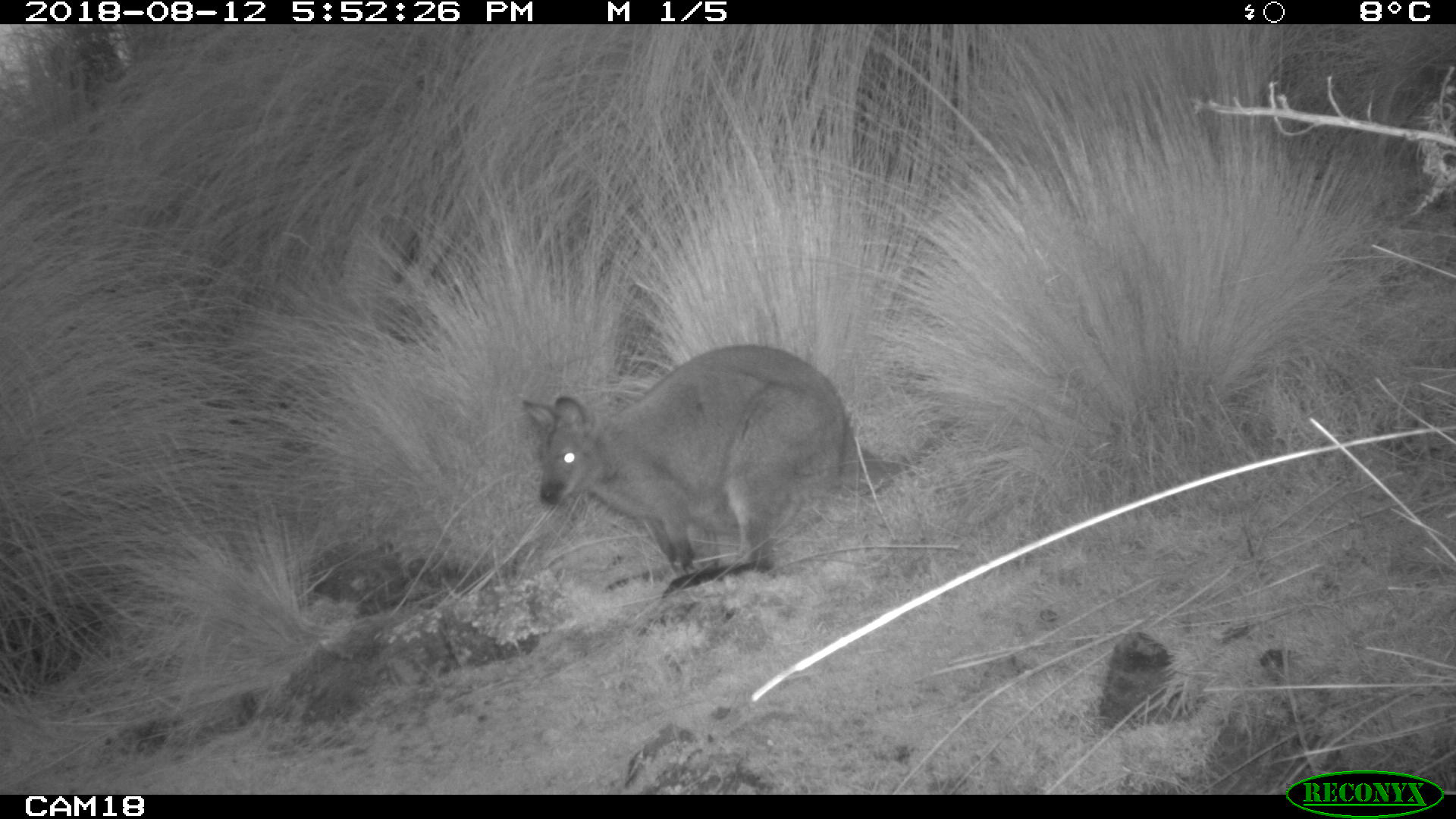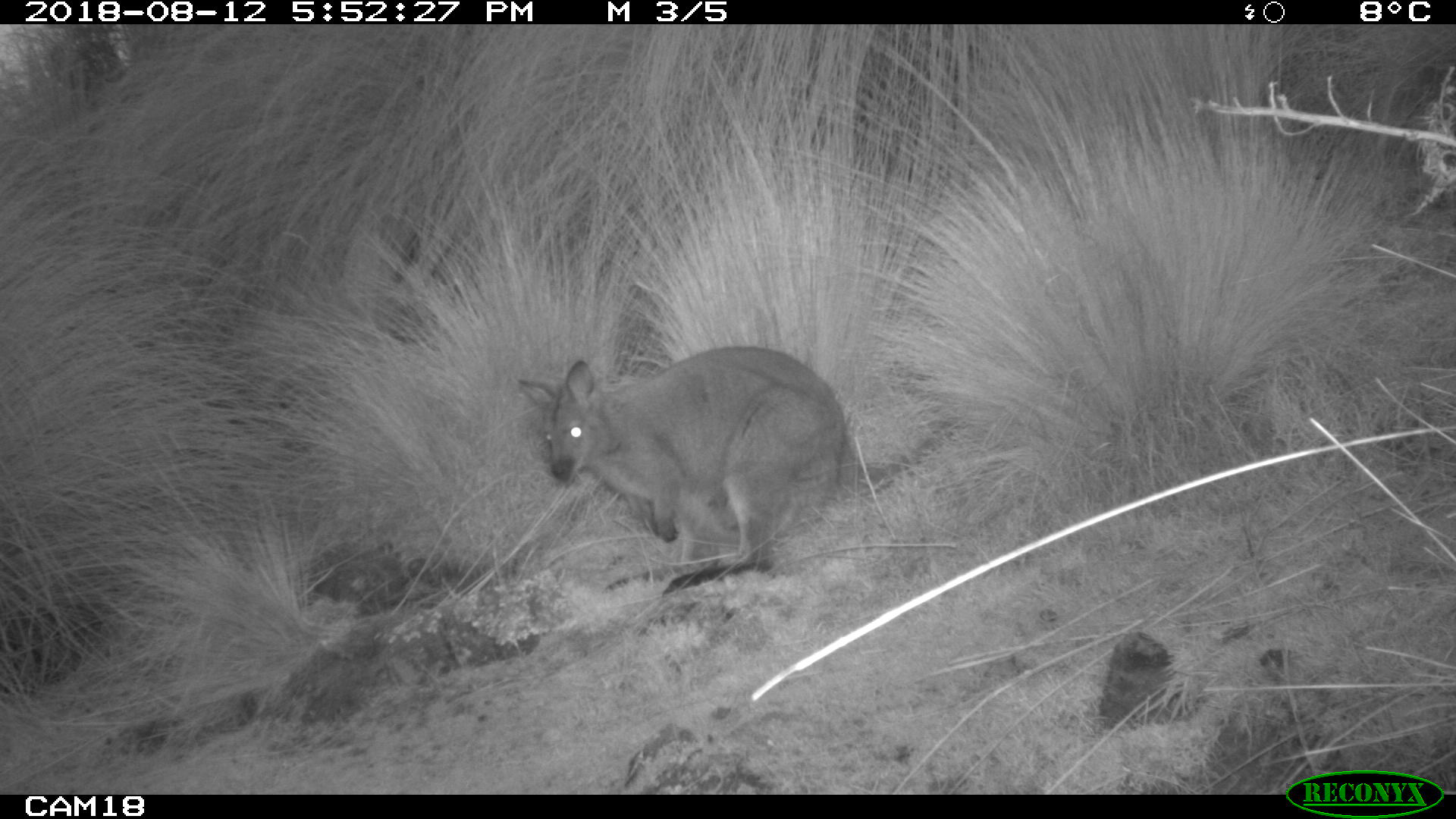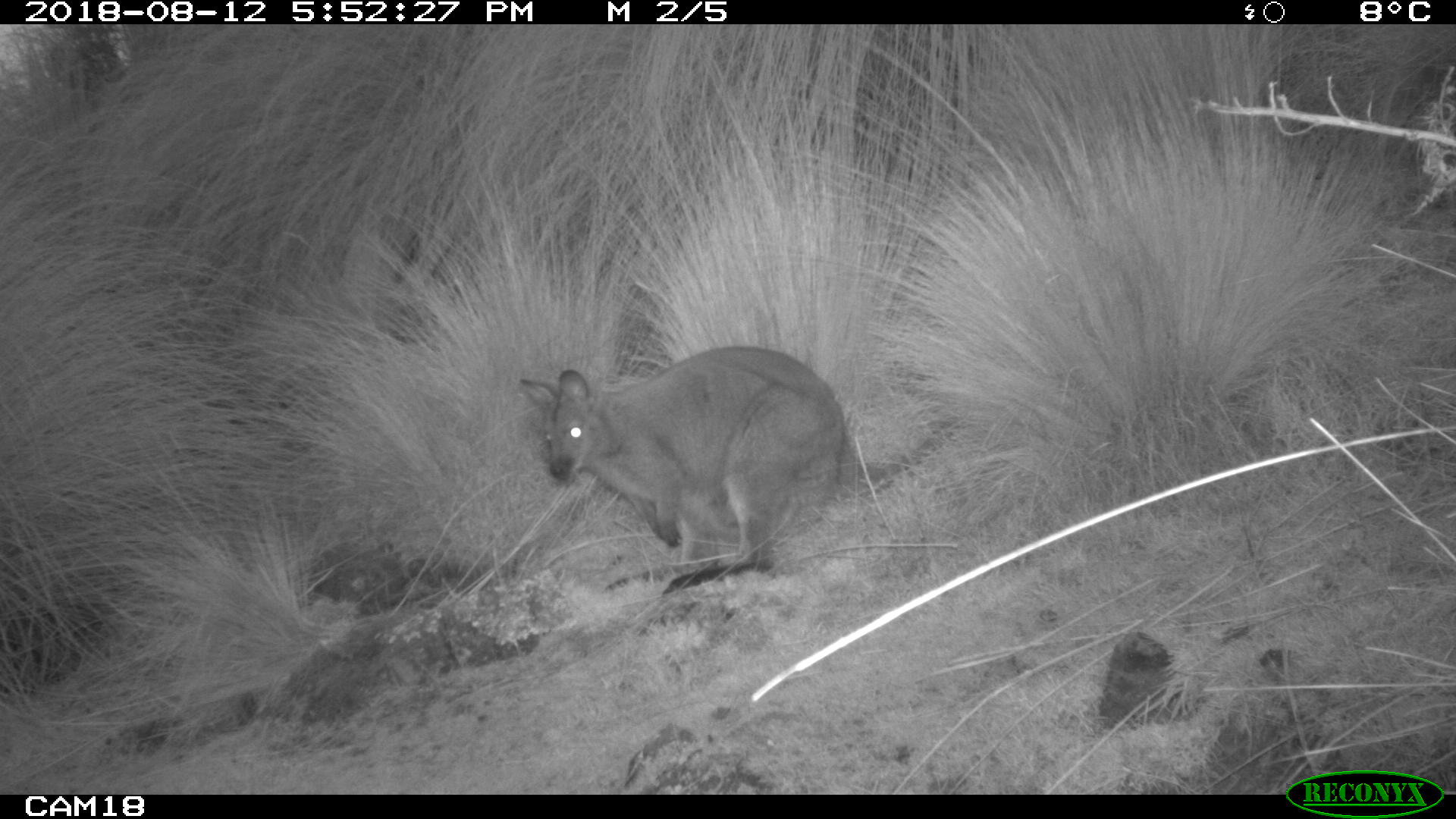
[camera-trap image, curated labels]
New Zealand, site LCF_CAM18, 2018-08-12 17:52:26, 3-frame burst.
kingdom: Animalia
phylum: Chordata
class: Mammalia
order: Diprotodontia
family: Macropodidae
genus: Notamacropus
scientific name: Notamacropus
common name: wallaby